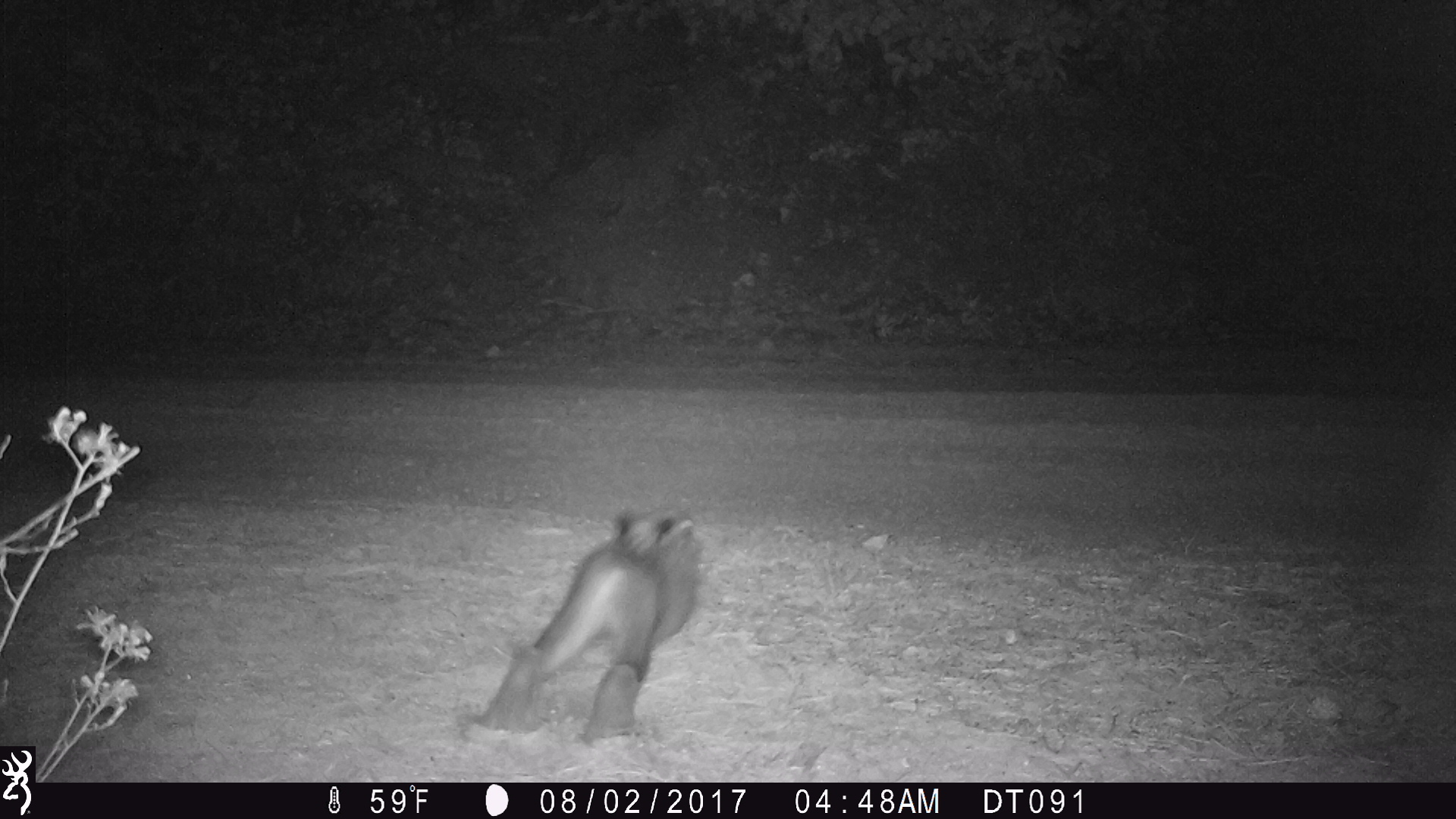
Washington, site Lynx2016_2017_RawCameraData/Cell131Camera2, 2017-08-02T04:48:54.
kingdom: Animalia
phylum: Chordata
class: Mammalia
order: Lagomorpha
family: Leporidae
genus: Lepus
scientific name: Lepus americanus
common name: snowshoe hare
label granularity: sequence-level